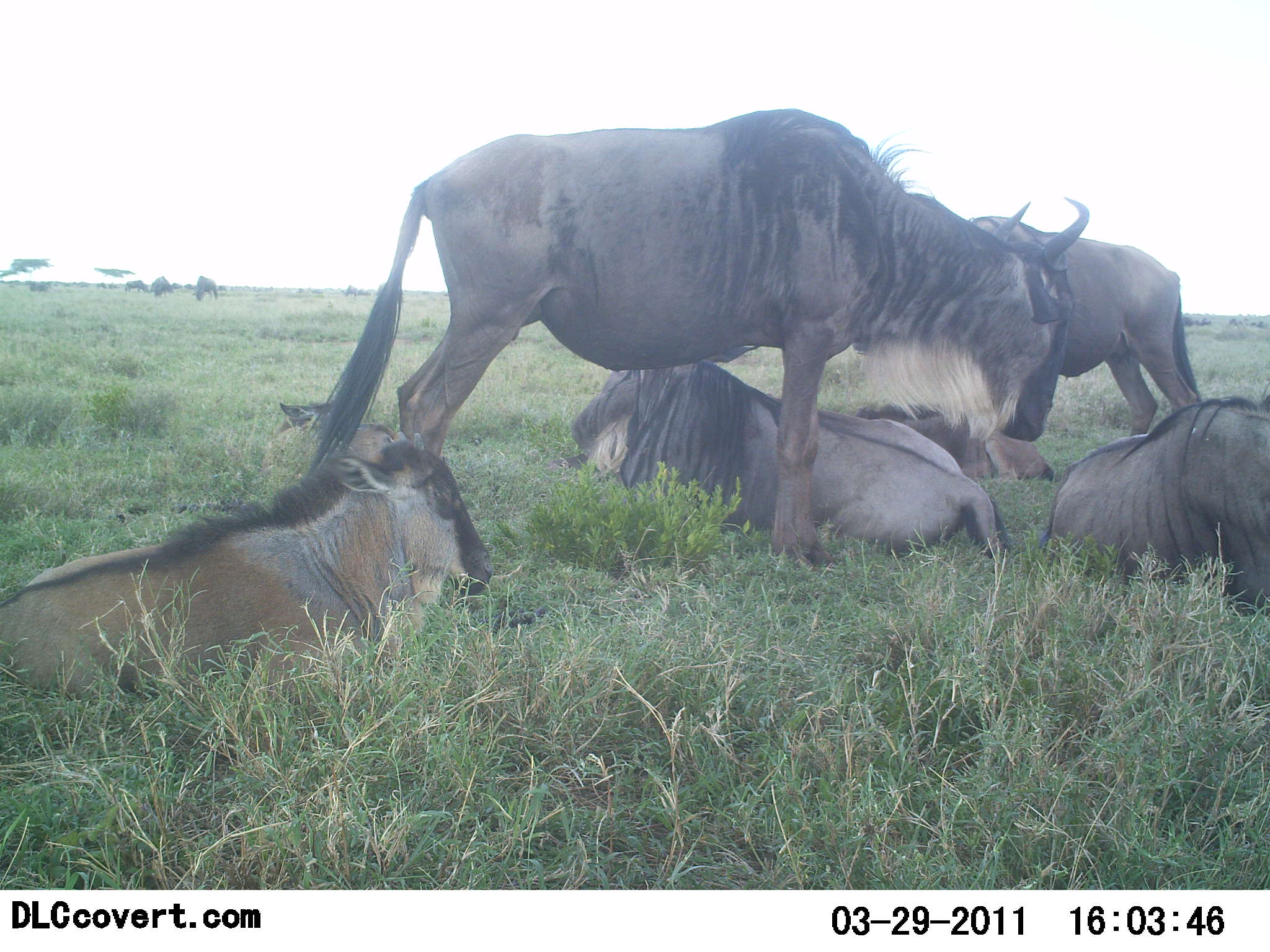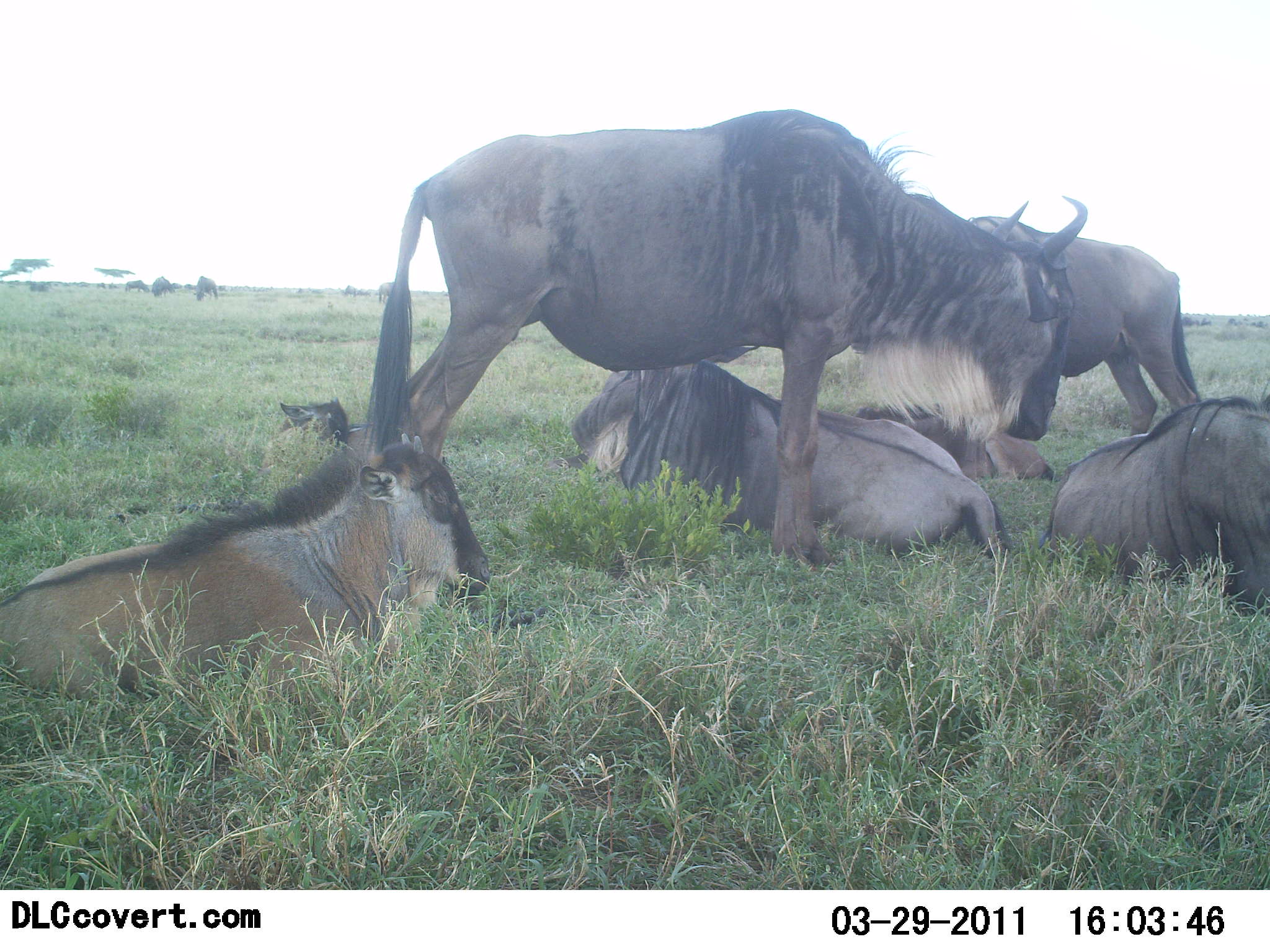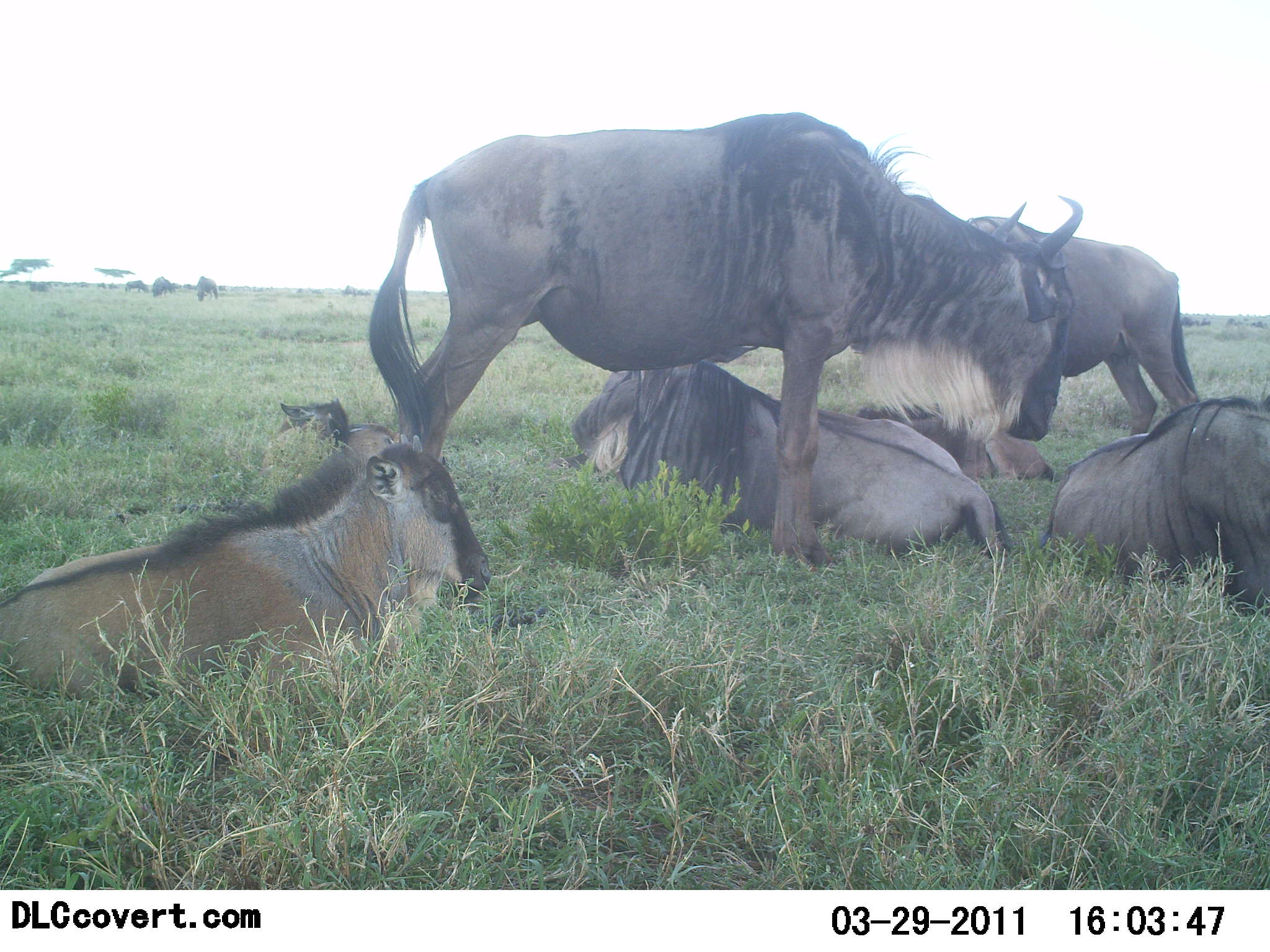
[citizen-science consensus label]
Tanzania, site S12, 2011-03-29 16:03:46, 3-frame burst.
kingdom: Animalia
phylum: Chordata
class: Mammalia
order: Artiodactyla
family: Bovidae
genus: Connochaetes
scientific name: Connochaetes taurinus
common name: blue wildebeest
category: wildebeest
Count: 6.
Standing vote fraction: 45%.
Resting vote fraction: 100%.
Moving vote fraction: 9%.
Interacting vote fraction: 18%.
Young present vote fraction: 27%.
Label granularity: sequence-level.